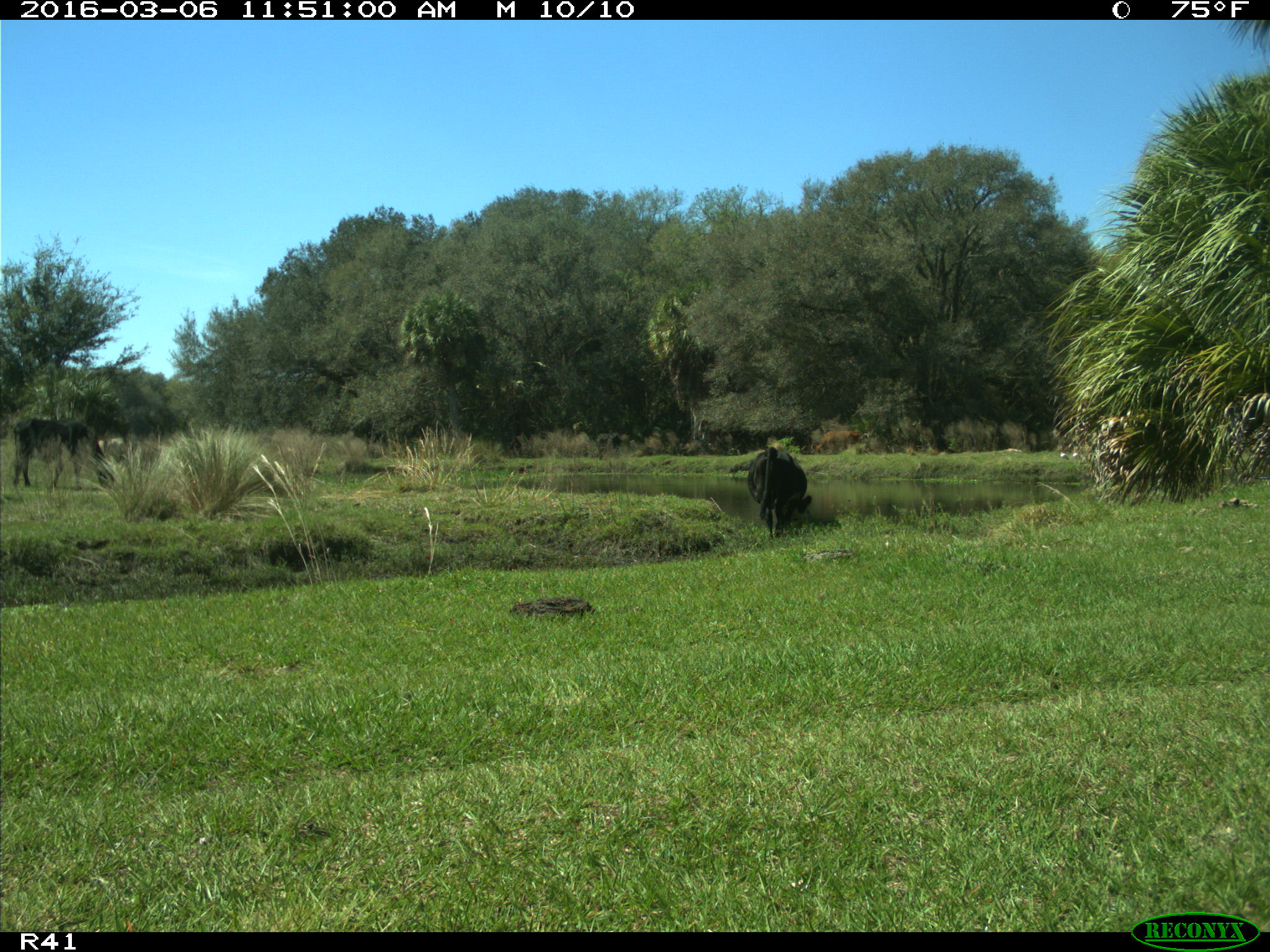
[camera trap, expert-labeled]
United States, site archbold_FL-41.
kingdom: Animalia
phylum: Chordata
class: Mammalia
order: Artiodactyla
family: Bovidae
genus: Bos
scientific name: Bos taurus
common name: domestic cow